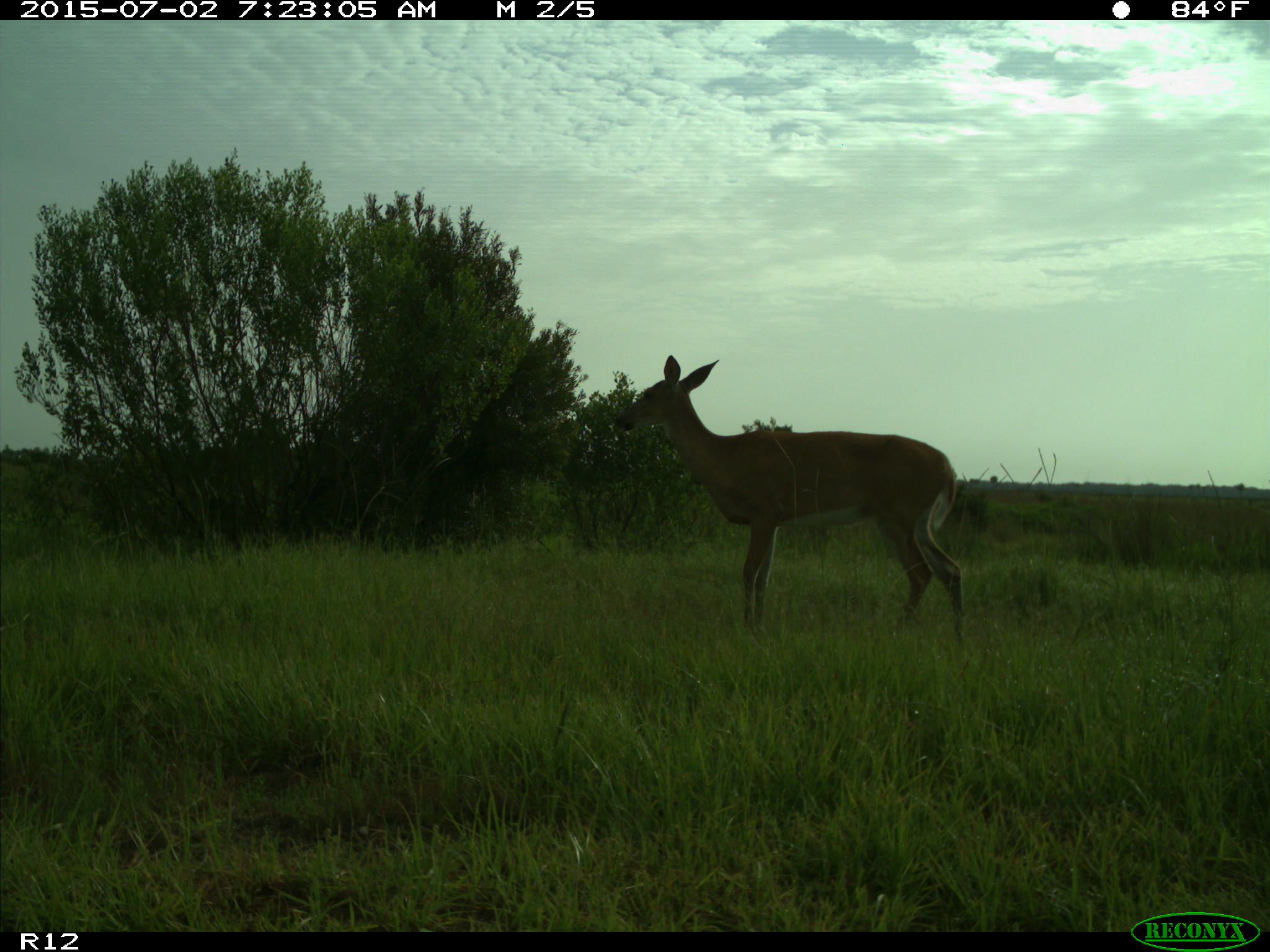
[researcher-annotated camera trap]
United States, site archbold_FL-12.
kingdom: Animalia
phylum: Chordata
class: Mammalia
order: Artiodactyla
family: Cervidae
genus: Odocoileus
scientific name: Odocoileus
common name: deer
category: unidentified deer